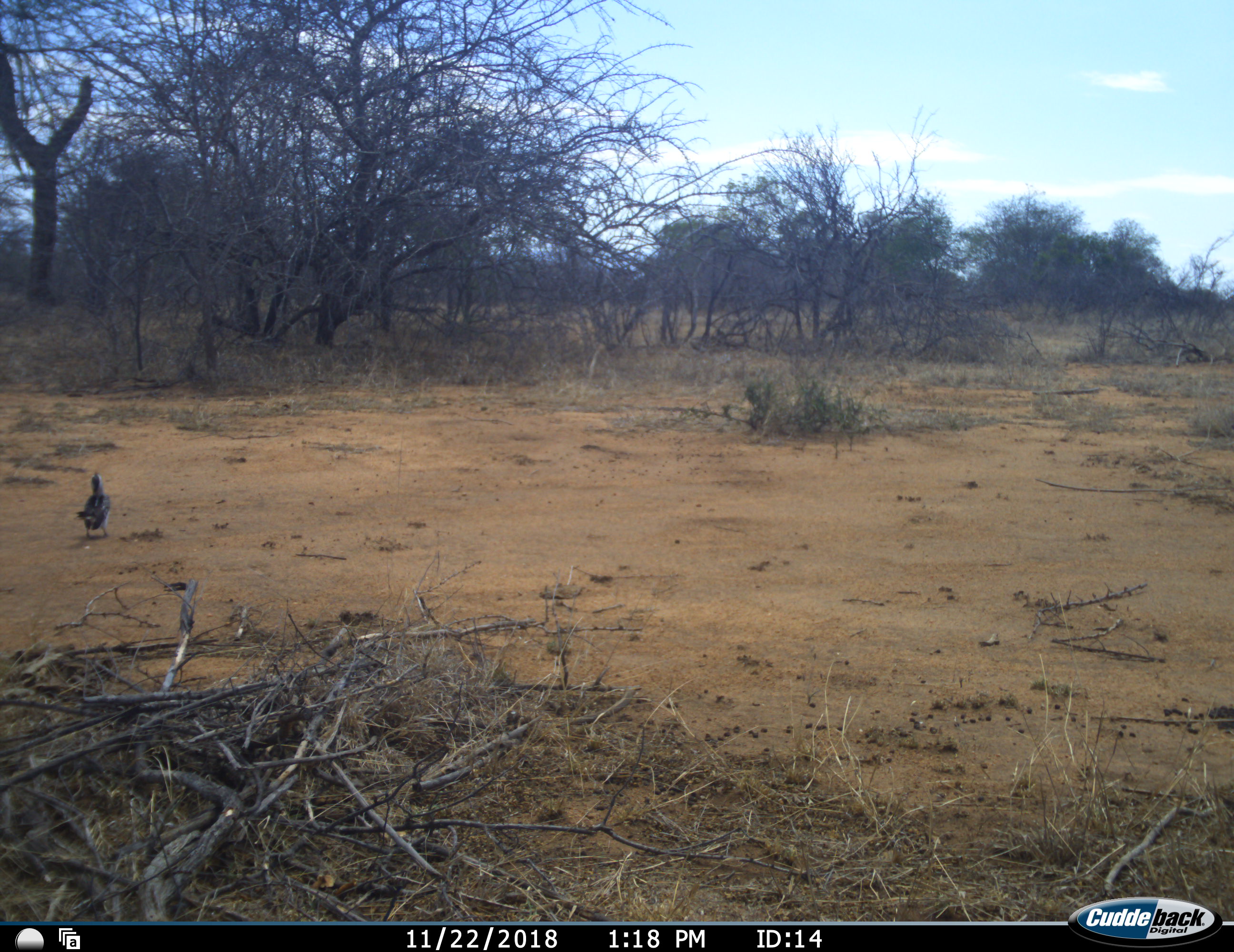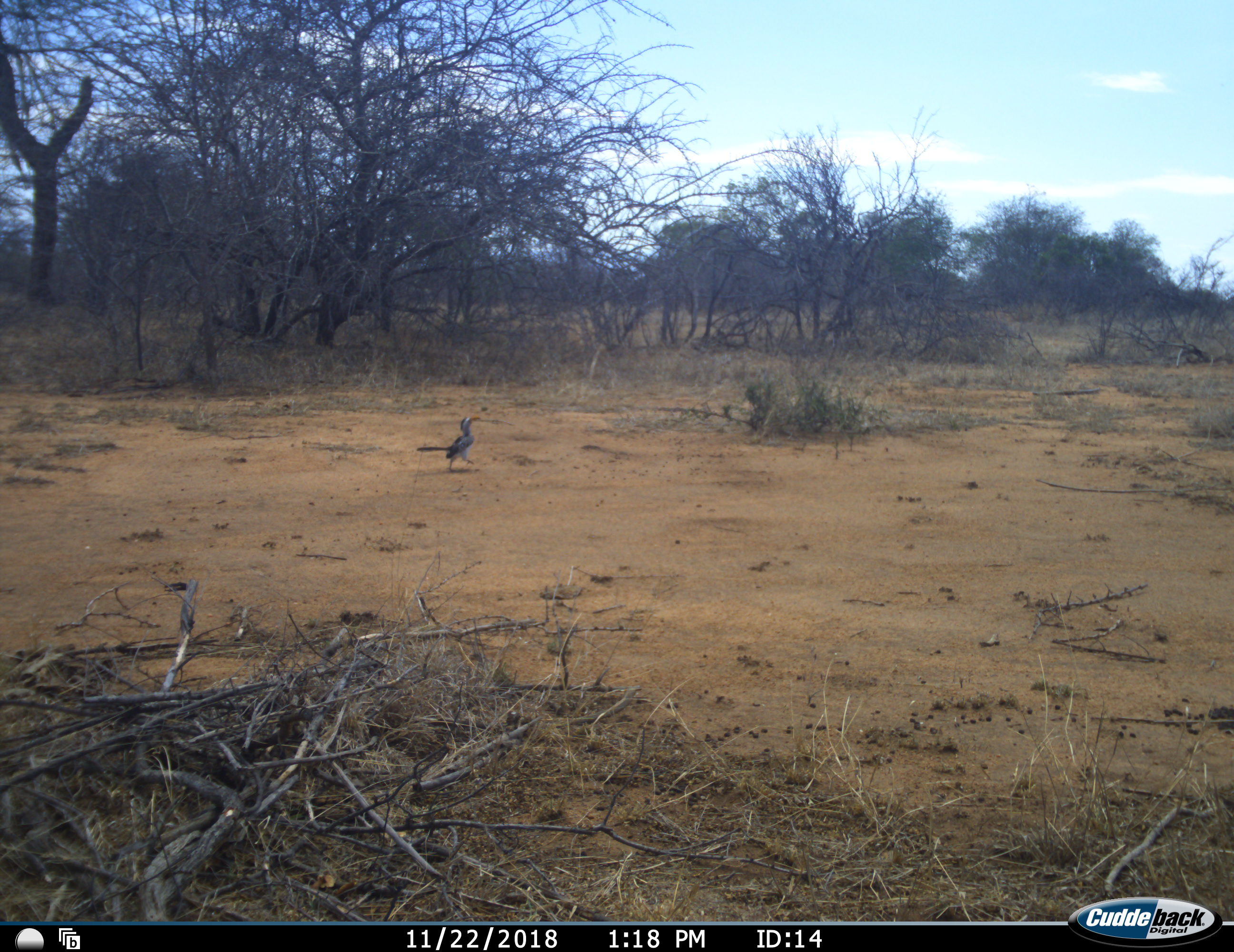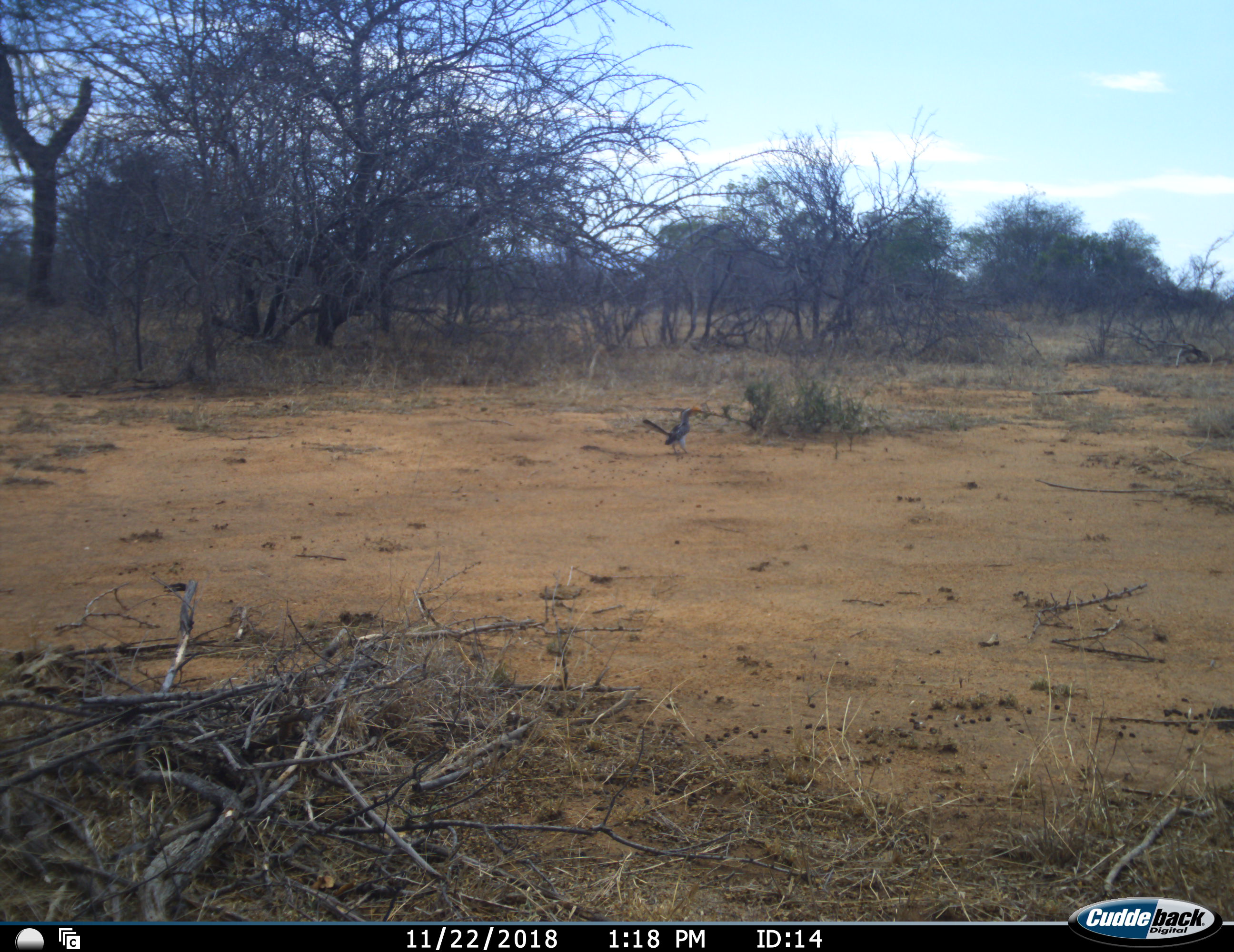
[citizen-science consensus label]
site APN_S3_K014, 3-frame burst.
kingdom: Animalia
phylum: Chordata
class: Aves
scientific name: Aves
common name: bird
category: birdother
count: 1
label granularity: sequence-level